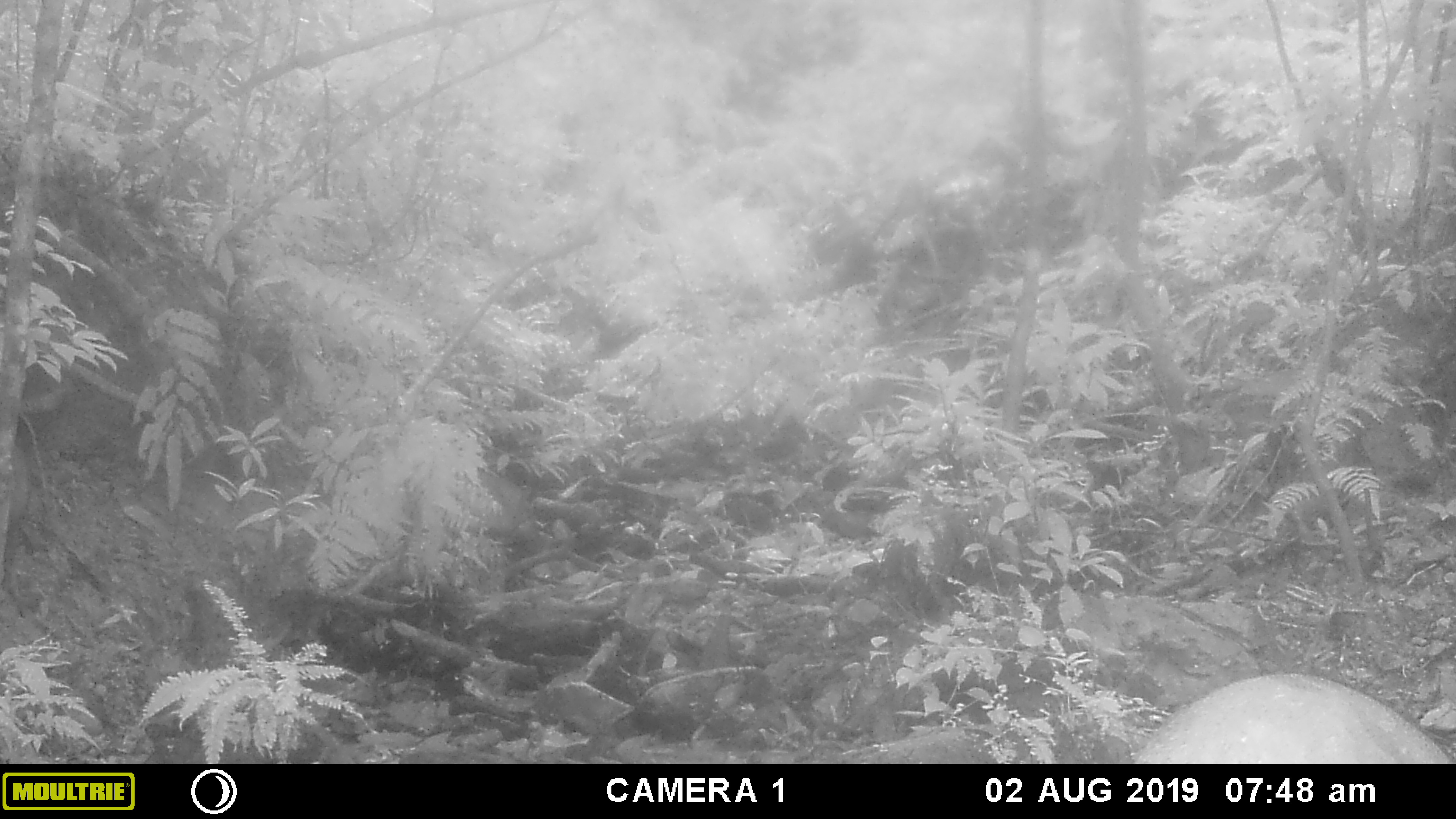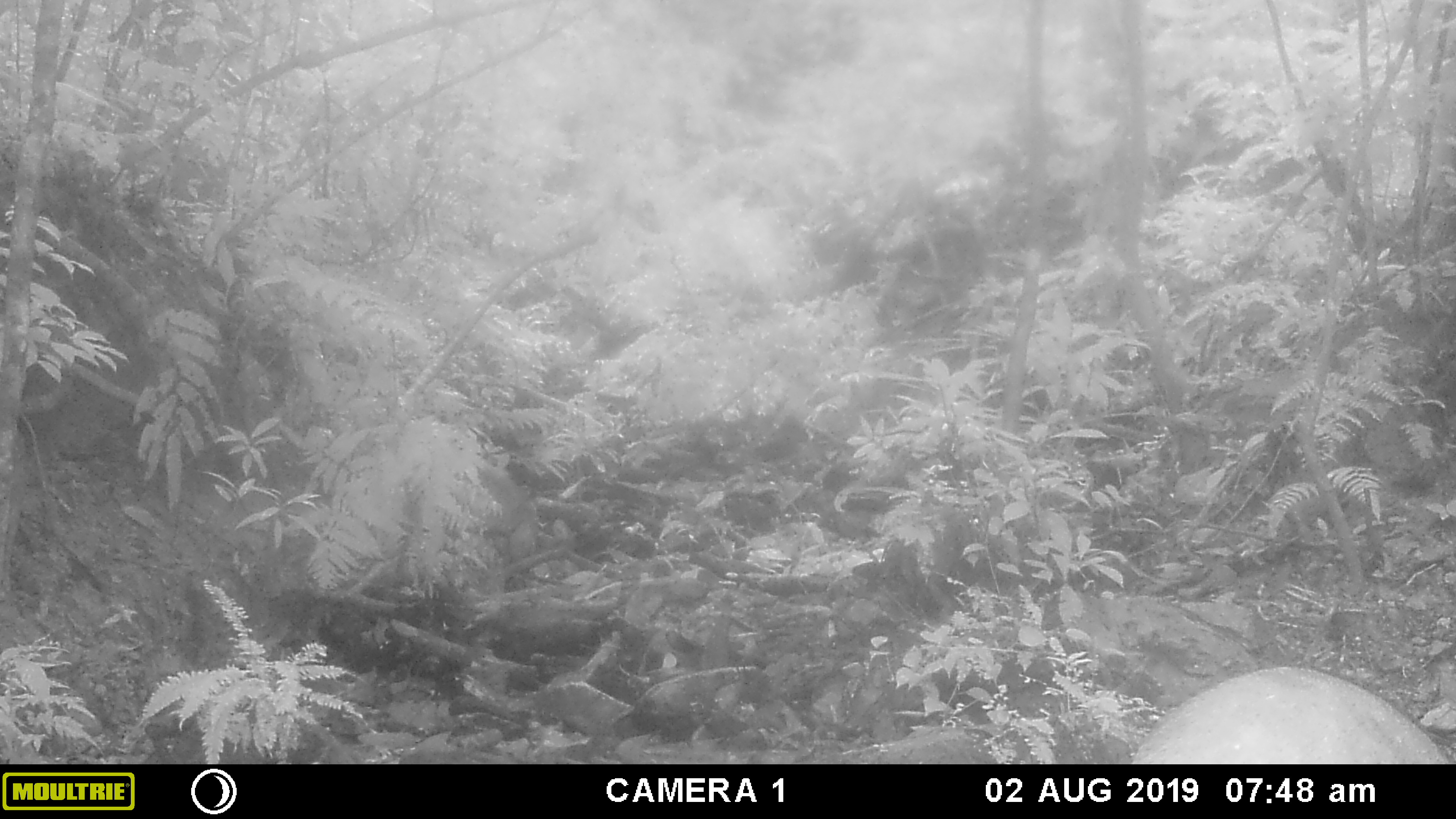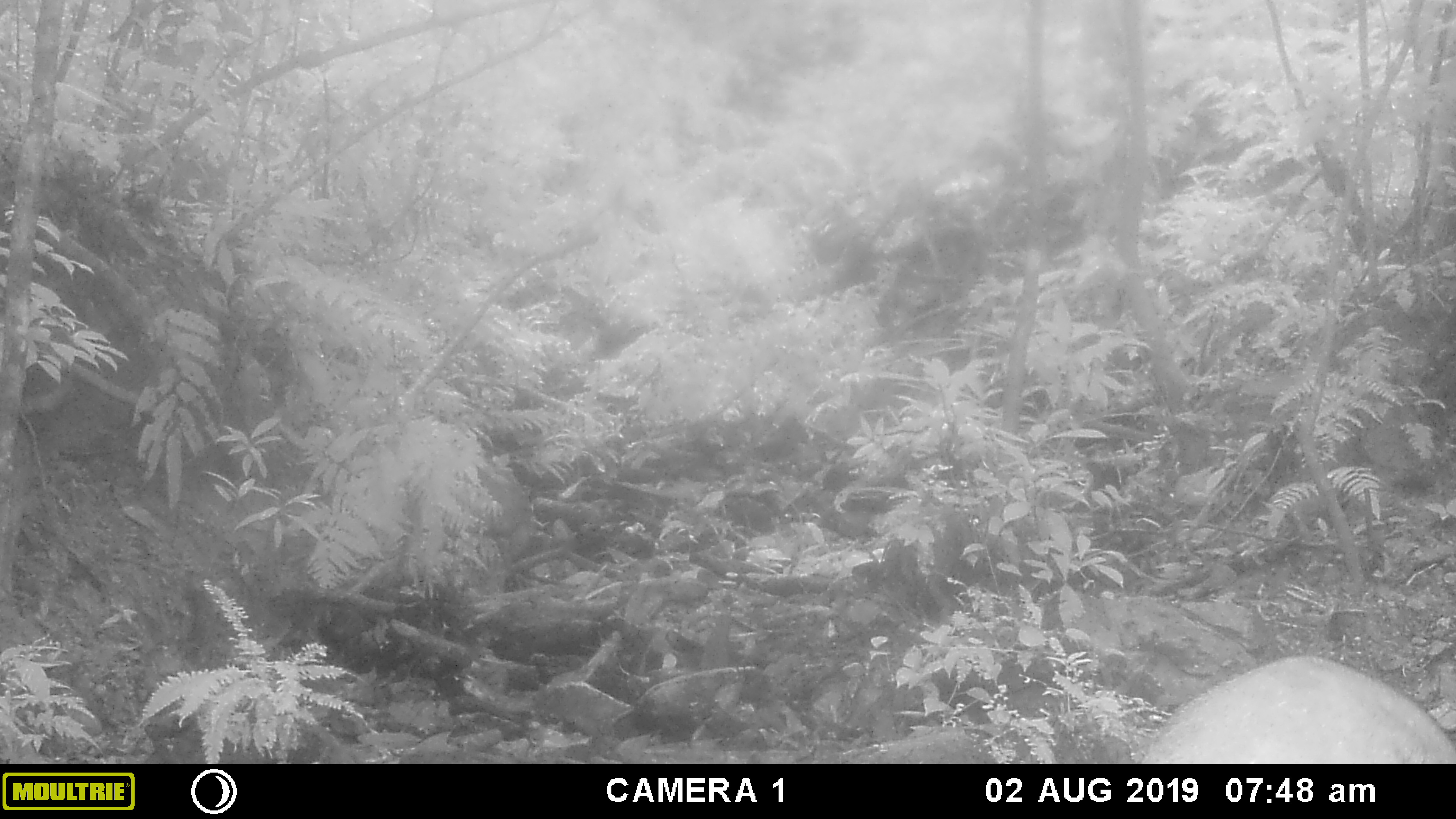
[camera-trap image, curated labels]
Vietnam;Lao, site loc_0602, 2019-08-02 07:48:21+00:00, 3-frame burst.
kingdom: Animalia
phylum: Chordata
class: Mammalia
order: Artiodactyla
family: Suidae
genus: Sus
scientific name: Sus scrofa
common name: eurasian wild pig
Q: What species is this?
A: Eurasian wild pig (Sus scrofa).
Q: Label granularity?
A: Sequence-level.